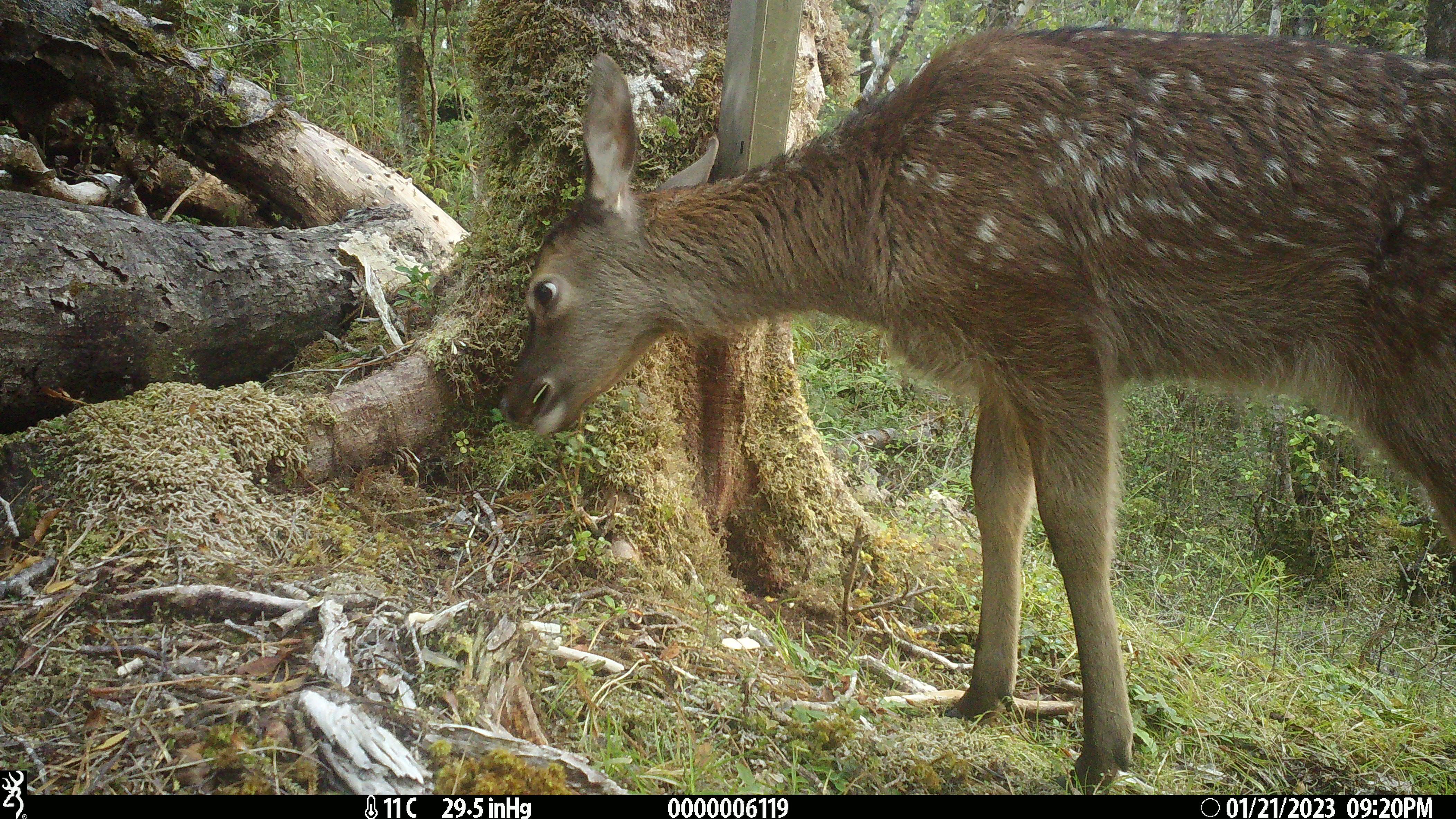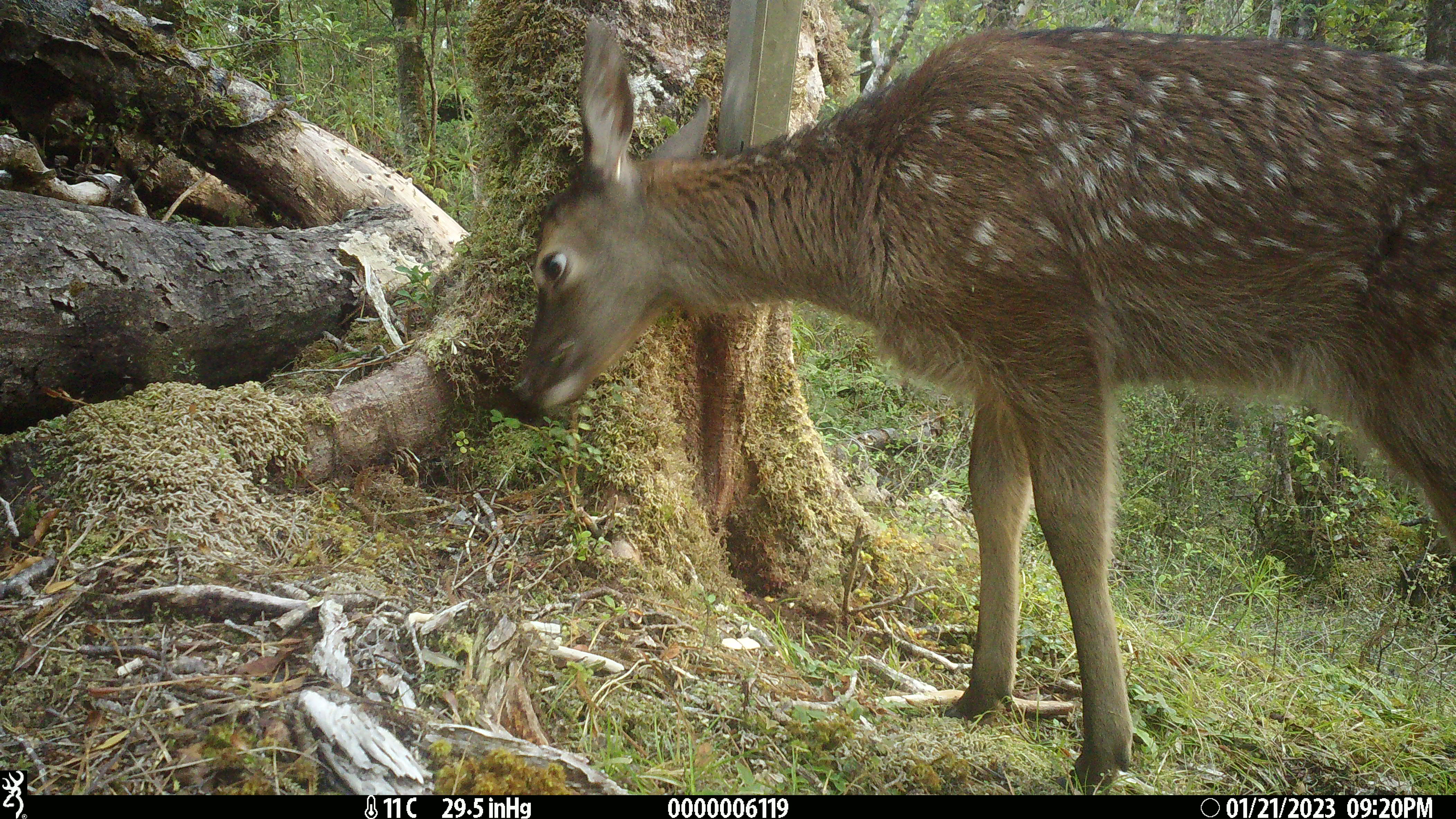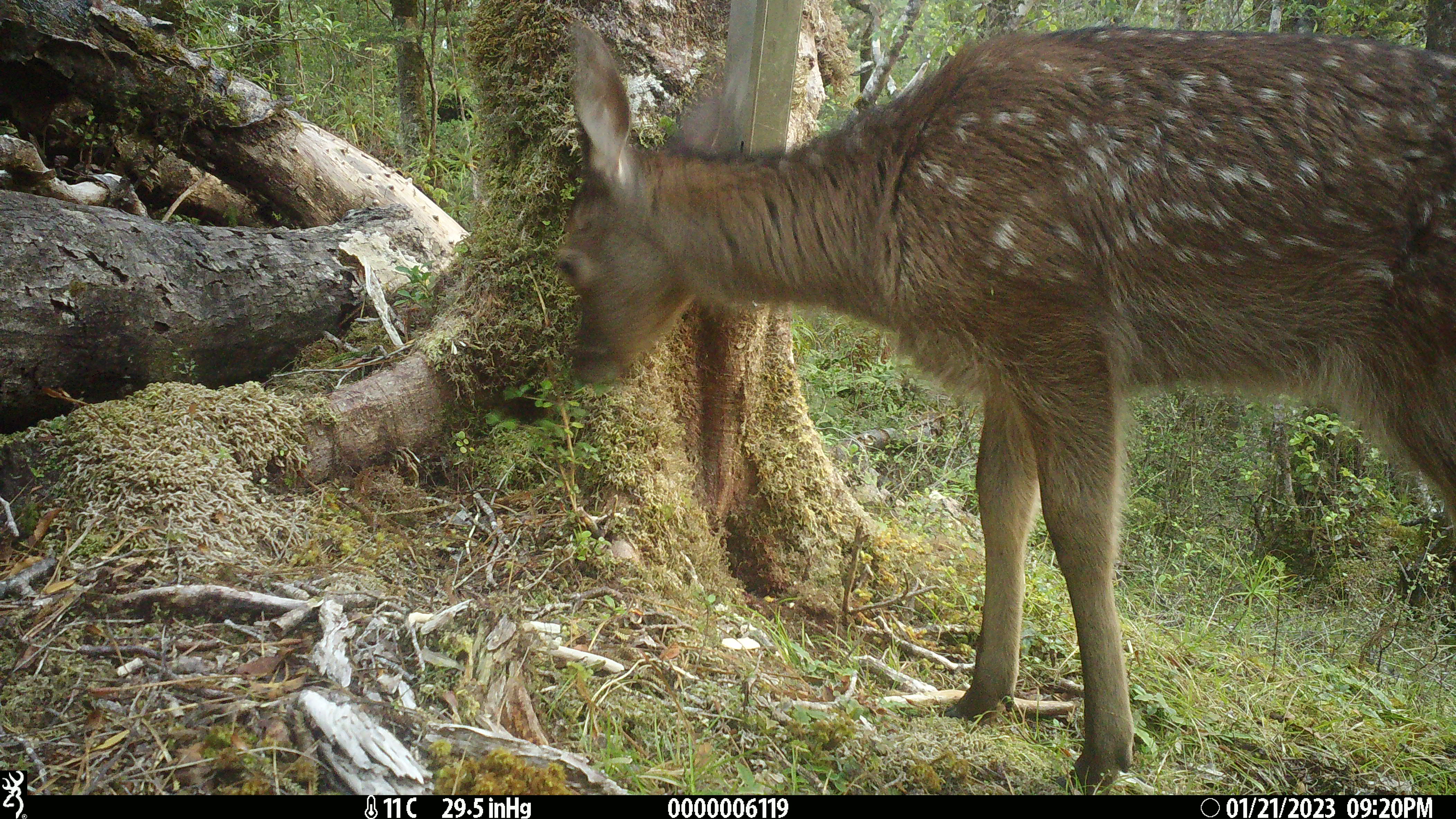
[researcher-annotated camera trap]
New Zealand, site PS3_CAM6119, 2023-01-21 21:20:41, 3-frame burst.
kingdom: Animalia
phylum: Chordata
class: Mammalia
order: Artiodactyla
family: Cervidae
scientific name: Cervidae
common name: deer